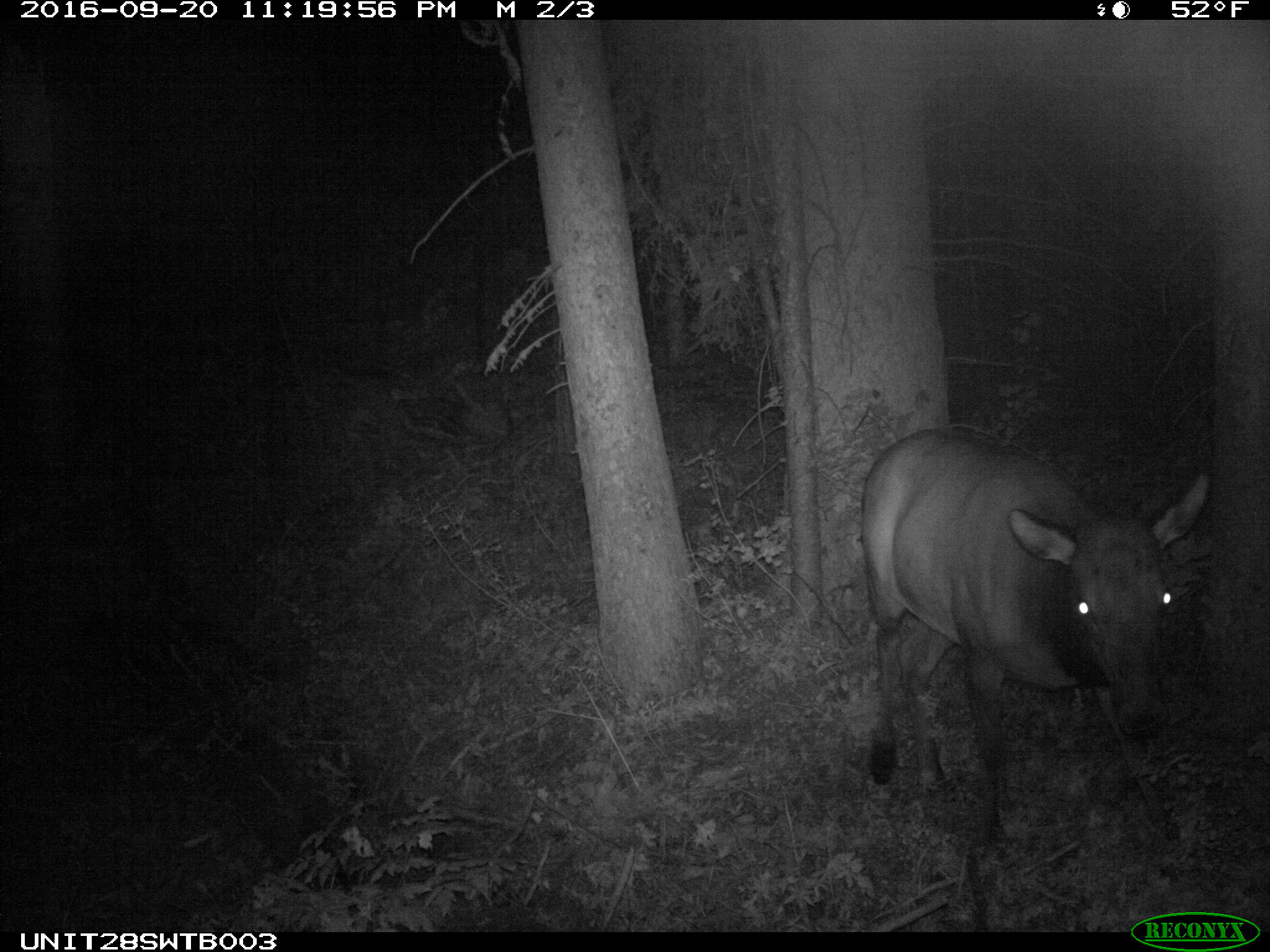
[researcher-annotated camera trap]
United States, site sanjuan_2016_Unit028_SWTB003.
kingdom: Animalia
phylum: Chordata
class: Mammalia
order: Artiodactyla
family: Cervidae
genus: Cervus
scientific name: Cervus elaphus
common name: red deer